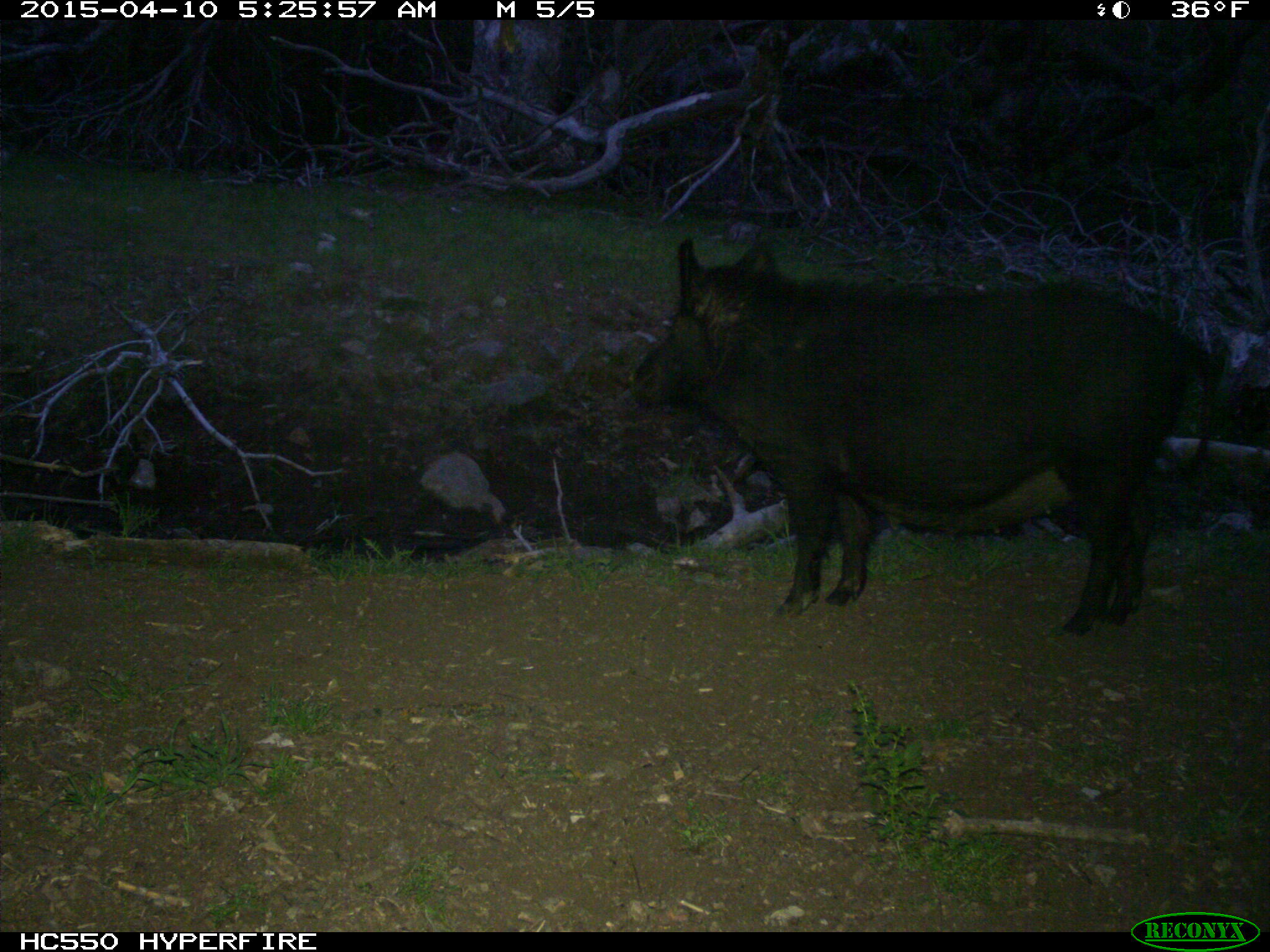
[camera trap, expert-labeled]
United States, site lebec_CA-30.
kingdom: Animalia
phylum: Chordata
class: Mammalia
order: Artiodactyla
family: Suidae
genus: Sus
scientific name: Sus scrofa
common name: wild boar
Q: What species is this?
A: Sus scrofa (wild boar).